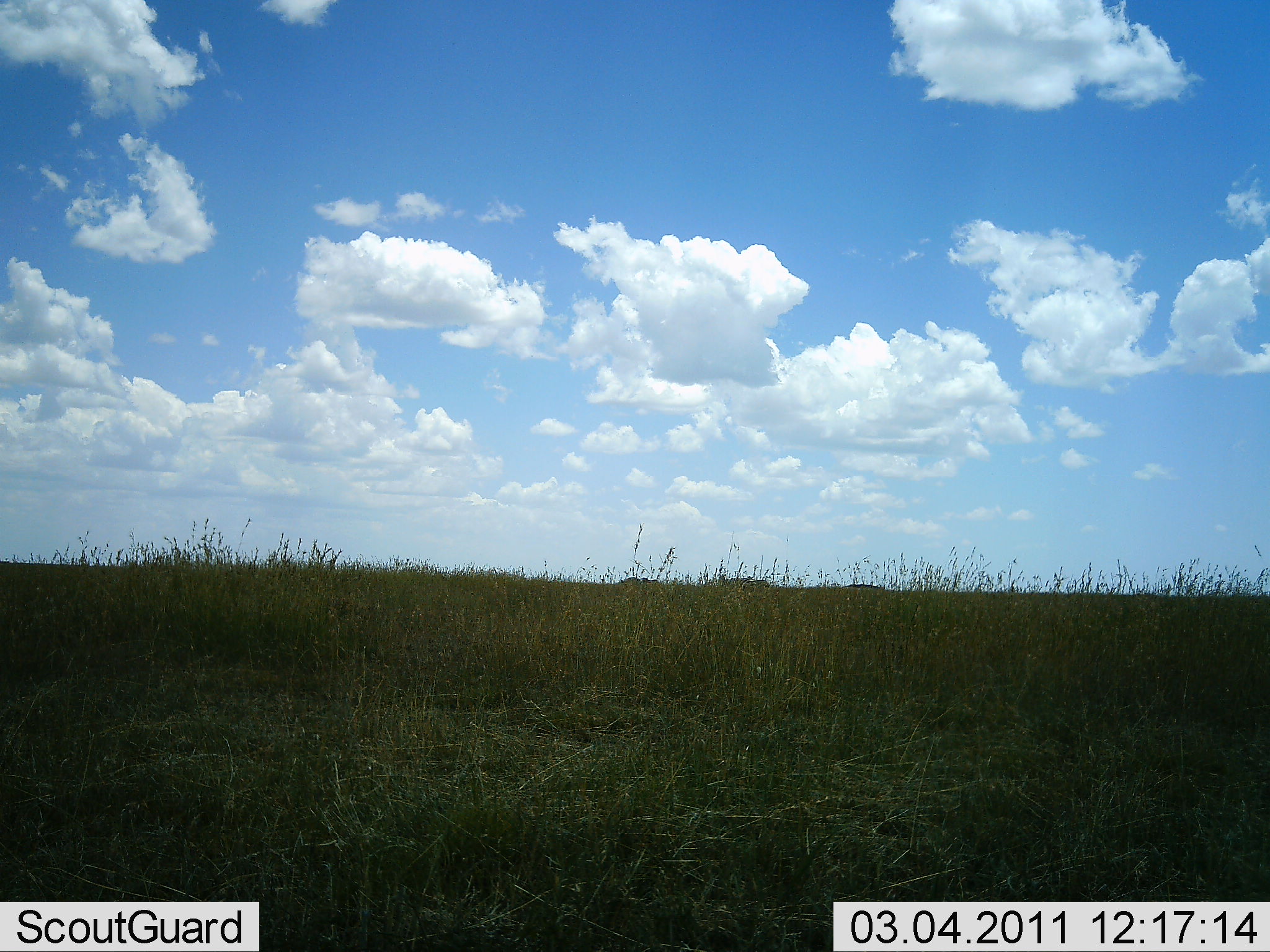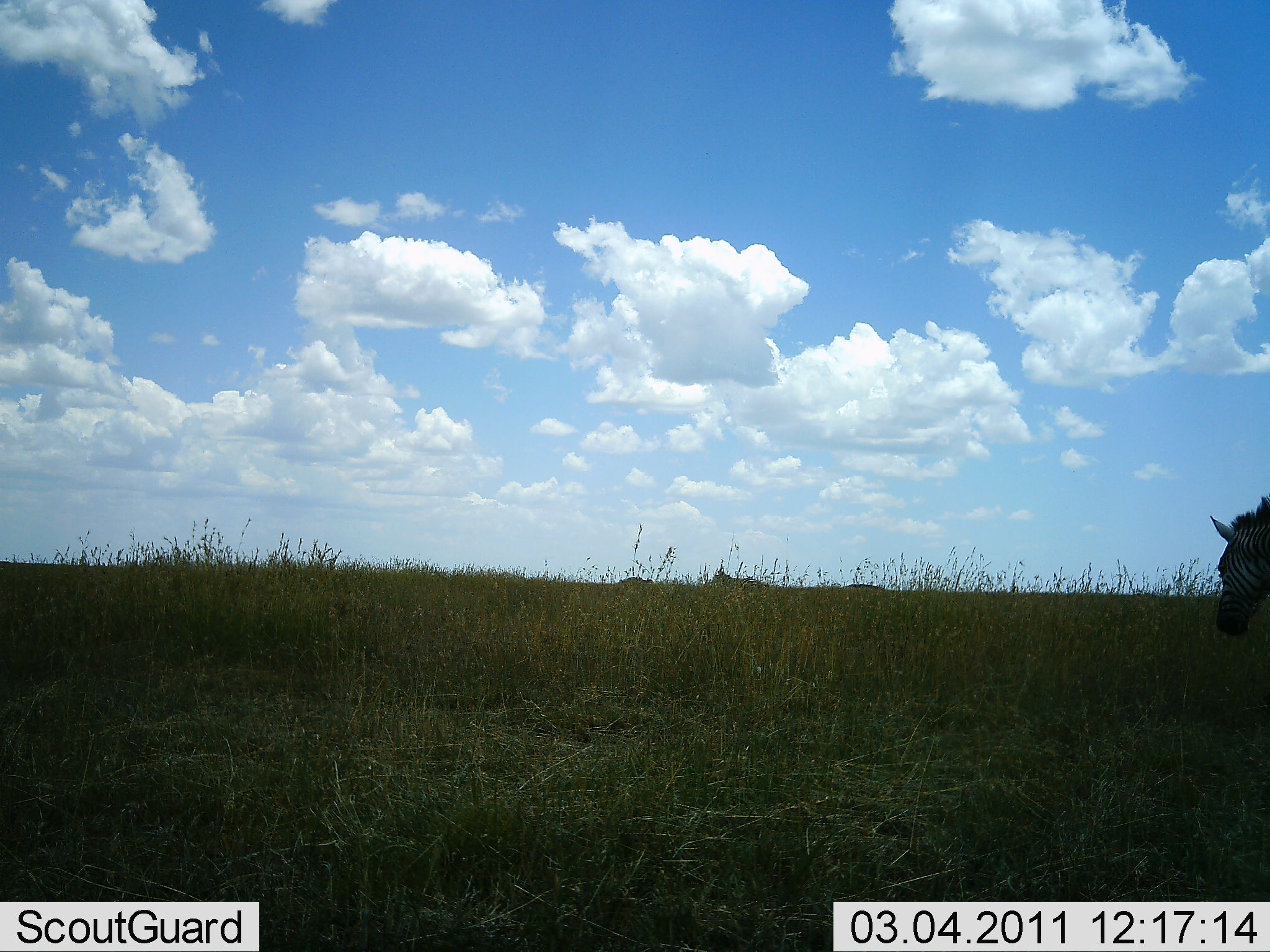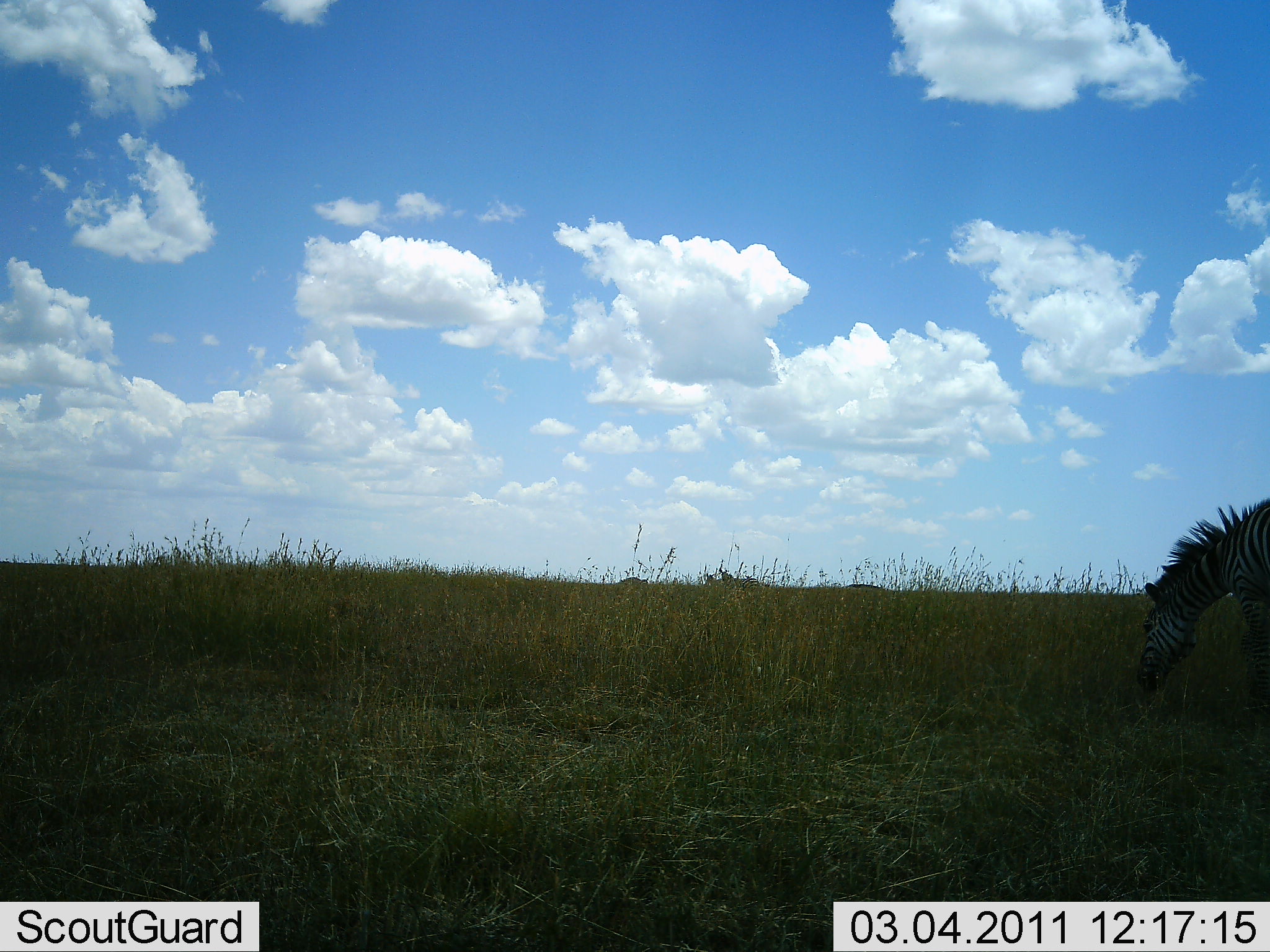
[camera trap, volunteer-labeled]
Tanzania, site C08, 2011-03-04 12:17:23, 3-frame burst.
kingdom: Animalia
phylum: Chordata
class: Mammalia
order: Perissodactyla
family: Equidae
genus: Equus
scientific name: Equus quagga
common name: plains zebra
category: zebra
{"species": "zebra (plains zebra) (Equus quagga)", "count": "1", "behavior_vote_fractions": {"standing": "18%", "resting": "0%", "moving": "55%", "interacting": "0%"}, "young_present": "0%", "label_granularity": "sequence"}